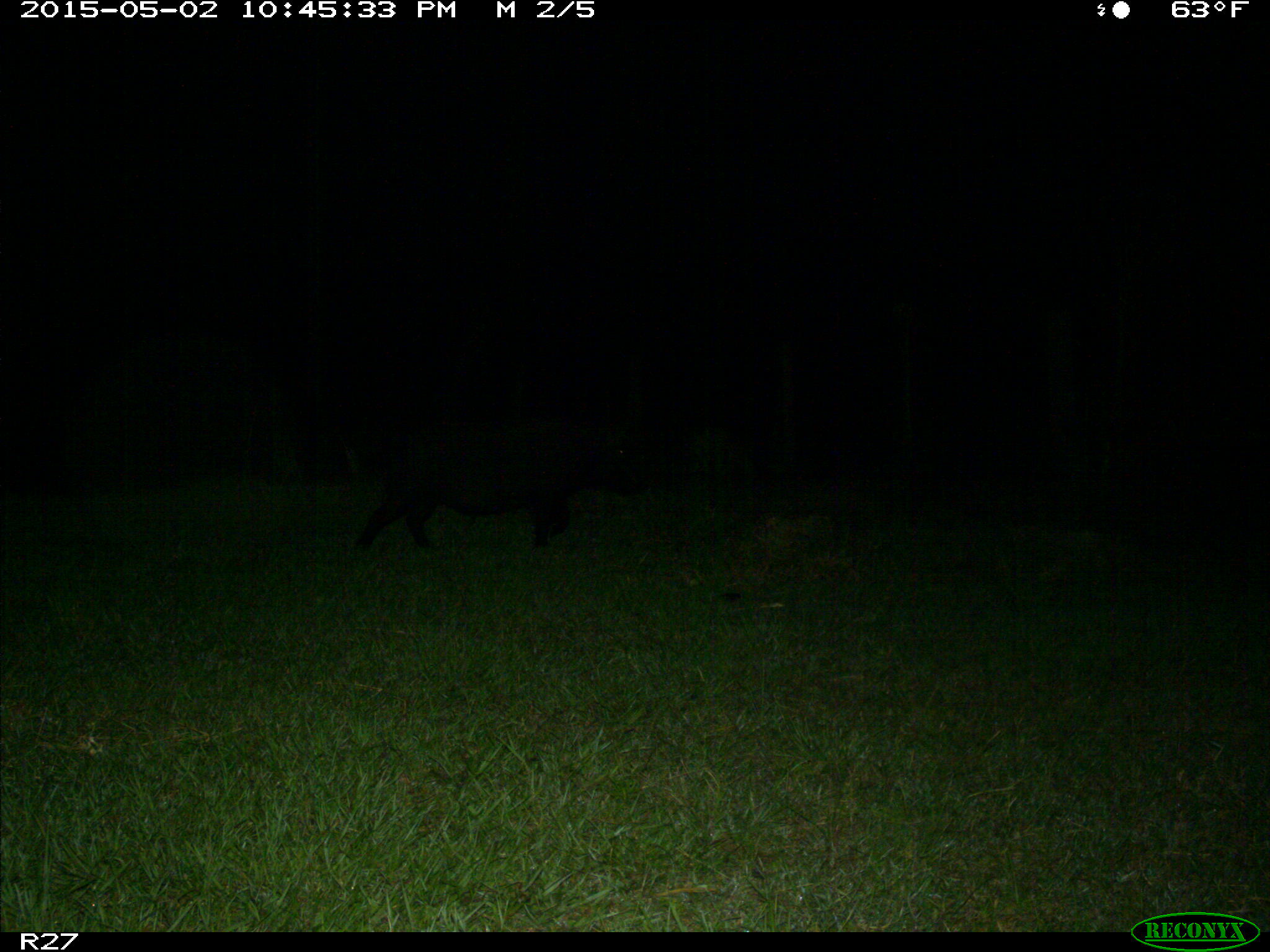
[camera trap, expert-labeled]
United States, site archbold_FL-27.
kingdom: Animalia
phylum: Chordata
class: Mammalia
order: Artiodactyla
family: Suidae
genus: Sus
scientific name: Sus scrofa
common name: wild boar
Sus scrofa (wild boar).